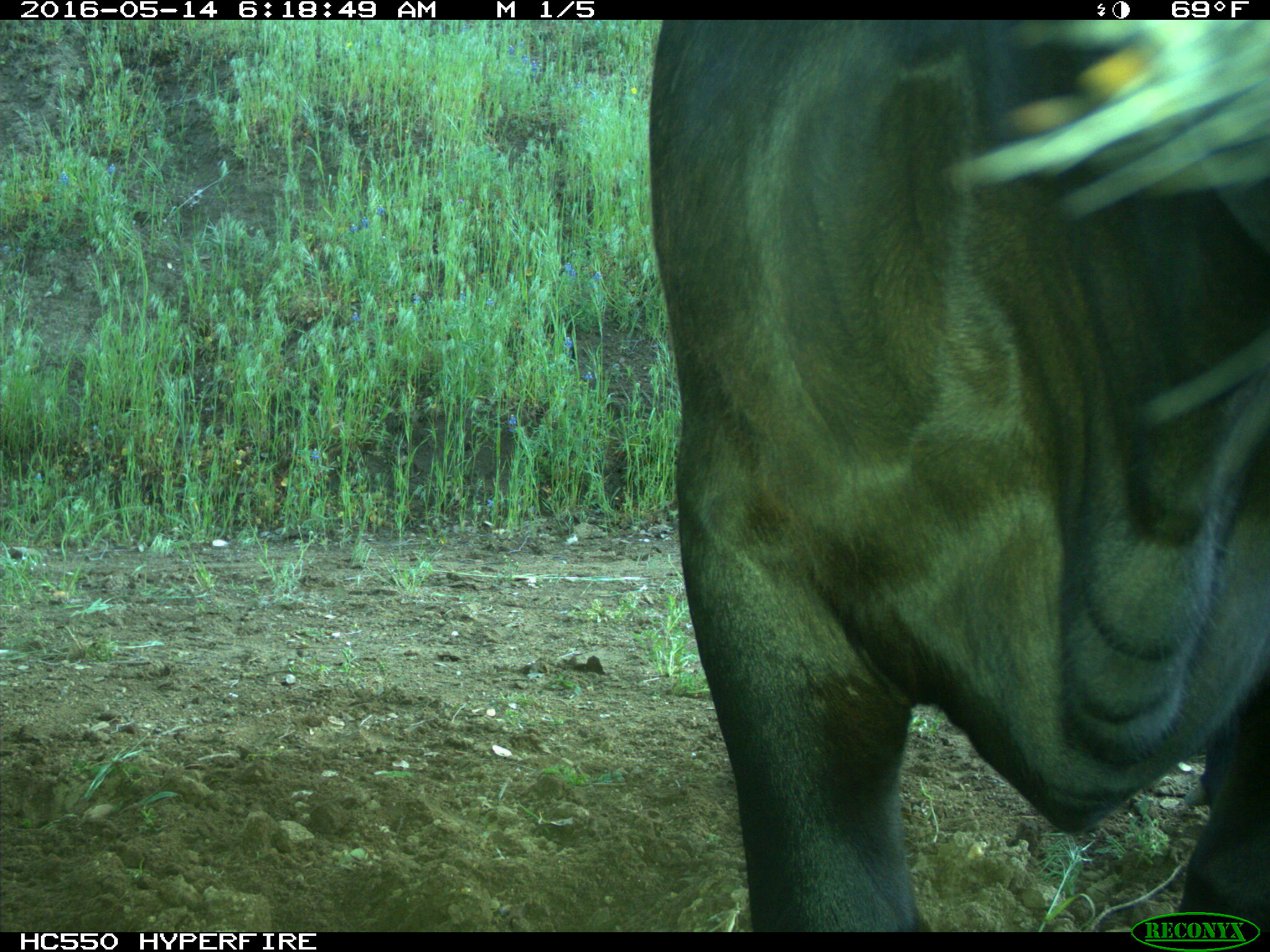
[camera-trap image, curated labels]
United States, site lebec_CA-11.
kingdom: Animalia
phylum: Chordata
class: Mammalia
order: Artiodactyla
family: Bovidae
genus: Bos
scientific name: Bos taurus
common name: domestic cow